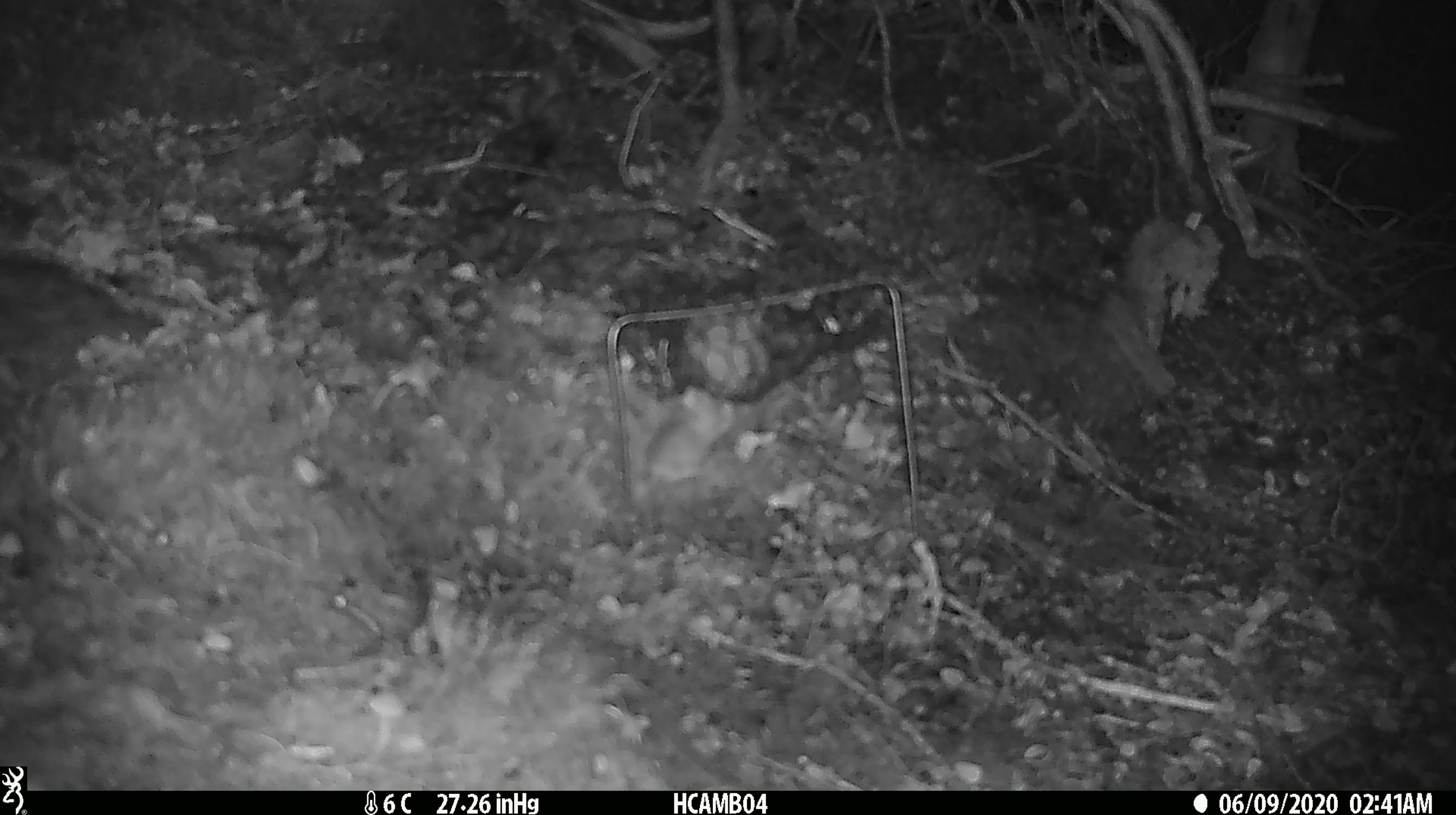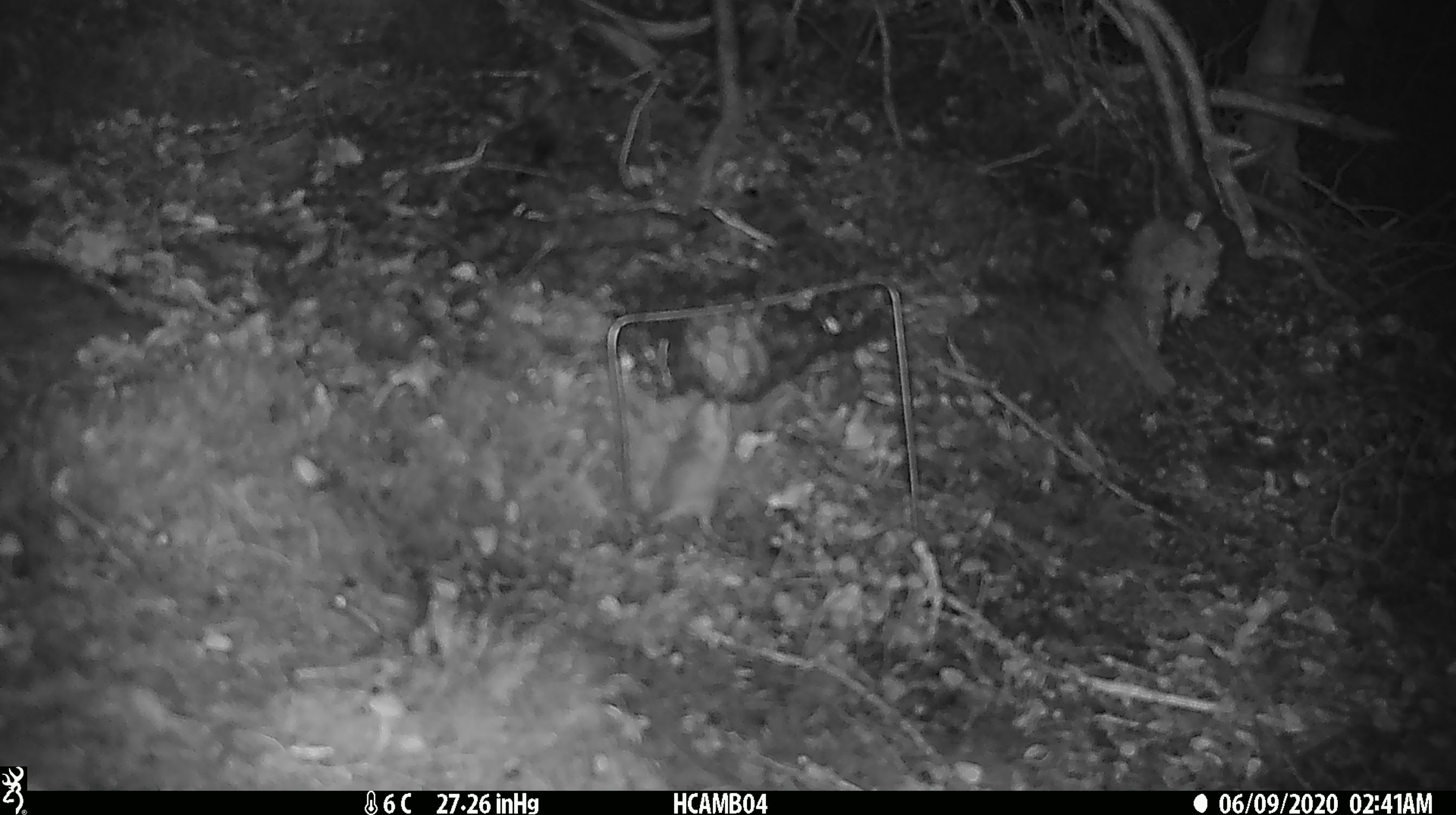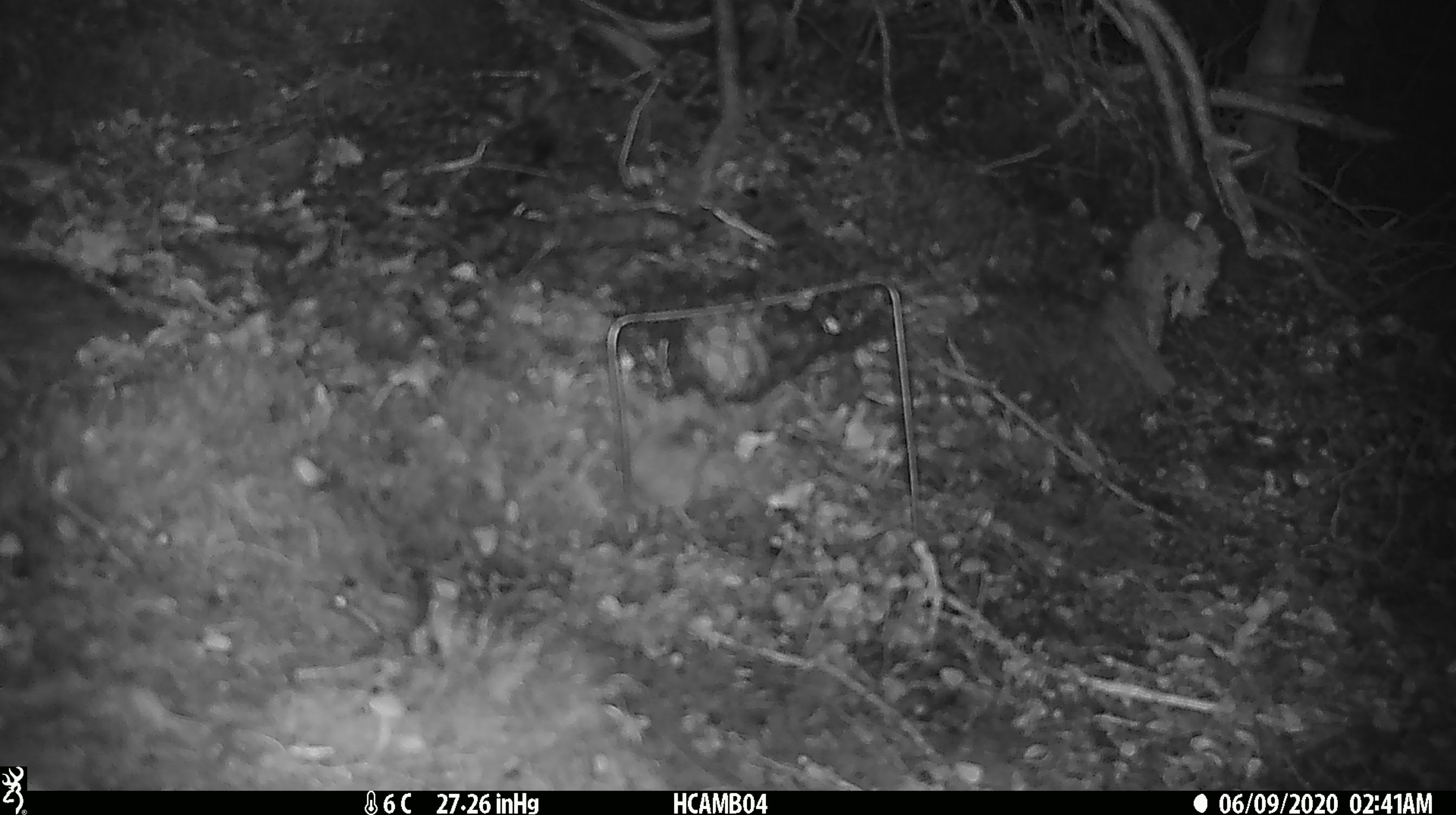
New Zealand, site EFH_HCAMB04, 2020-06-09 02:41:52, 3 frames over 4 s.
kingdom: Animalia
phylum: Chordata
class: Mammalia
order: Rodentia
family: Muridae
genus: Mus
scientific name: Mus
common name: mouse